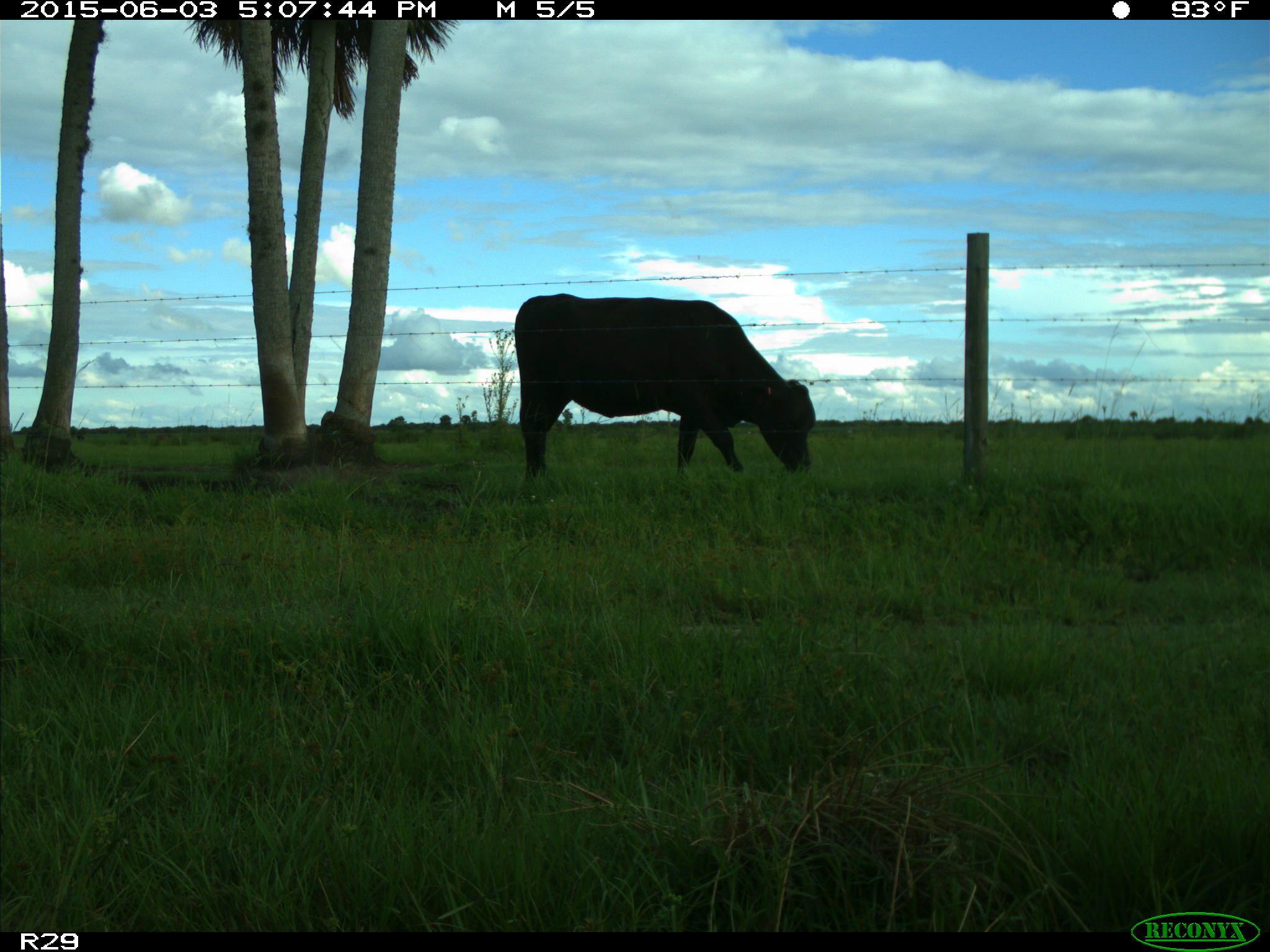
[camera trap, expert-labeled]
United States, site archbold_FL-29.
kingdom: Animalia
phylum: Chordata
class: Mammalia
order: Artiodactyla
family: Bovidae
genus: Bos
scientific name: Bos taurus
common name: domestic cow